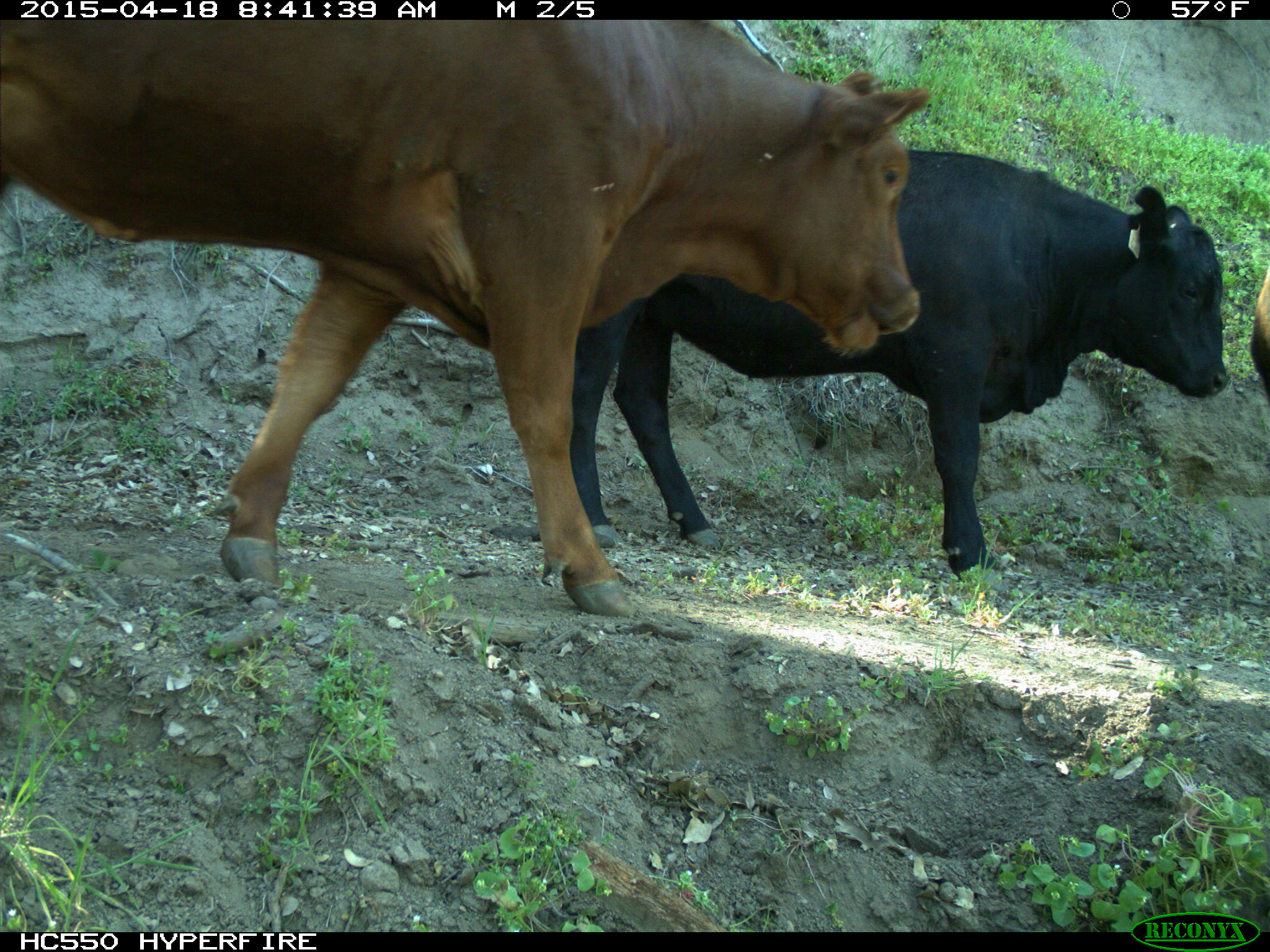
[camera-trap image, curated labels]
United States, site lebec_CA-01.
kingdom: Animalia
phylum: Chordata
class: Mammalia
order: Artiodactyla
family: Bovidae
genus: Bos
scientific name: Bos taurus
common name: domestic cow